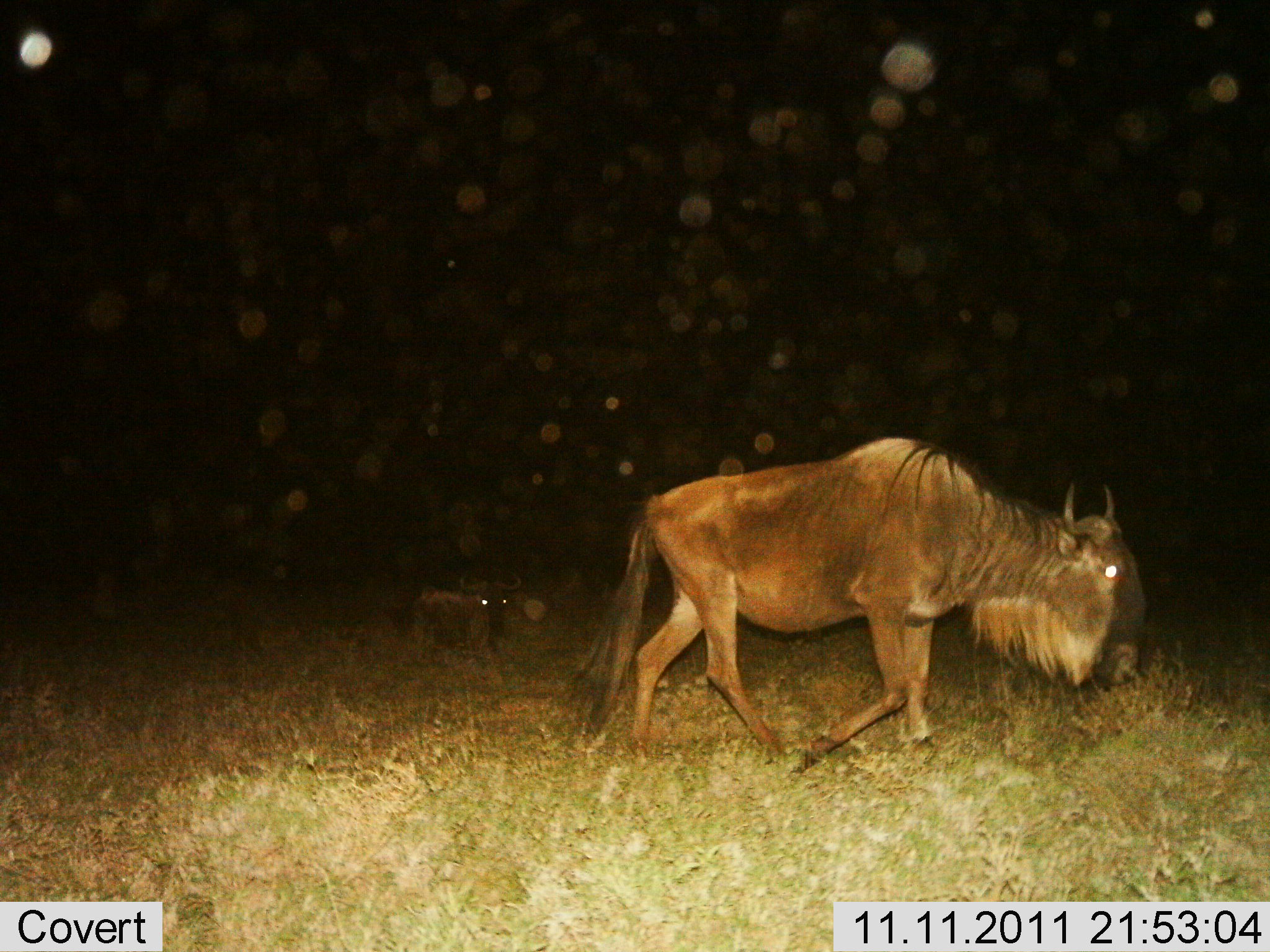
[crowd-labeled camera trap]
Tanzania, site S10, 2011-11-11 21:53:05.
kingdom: Animalia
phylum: Chordata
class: Mammalia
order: Artiodactyla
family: Bovidae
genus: Connochaetes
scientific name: Connochaetes taurinus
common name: blue wildebeest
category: wildebeest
Wildebeest (blue wildebeest) (Connochaetes taurinus), count 2. Behavior (volunteer vote fractions): standing 30%, resting 70%, moving 80%, interacting 0%. Young present (vote fraction): 10%. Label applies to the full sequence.